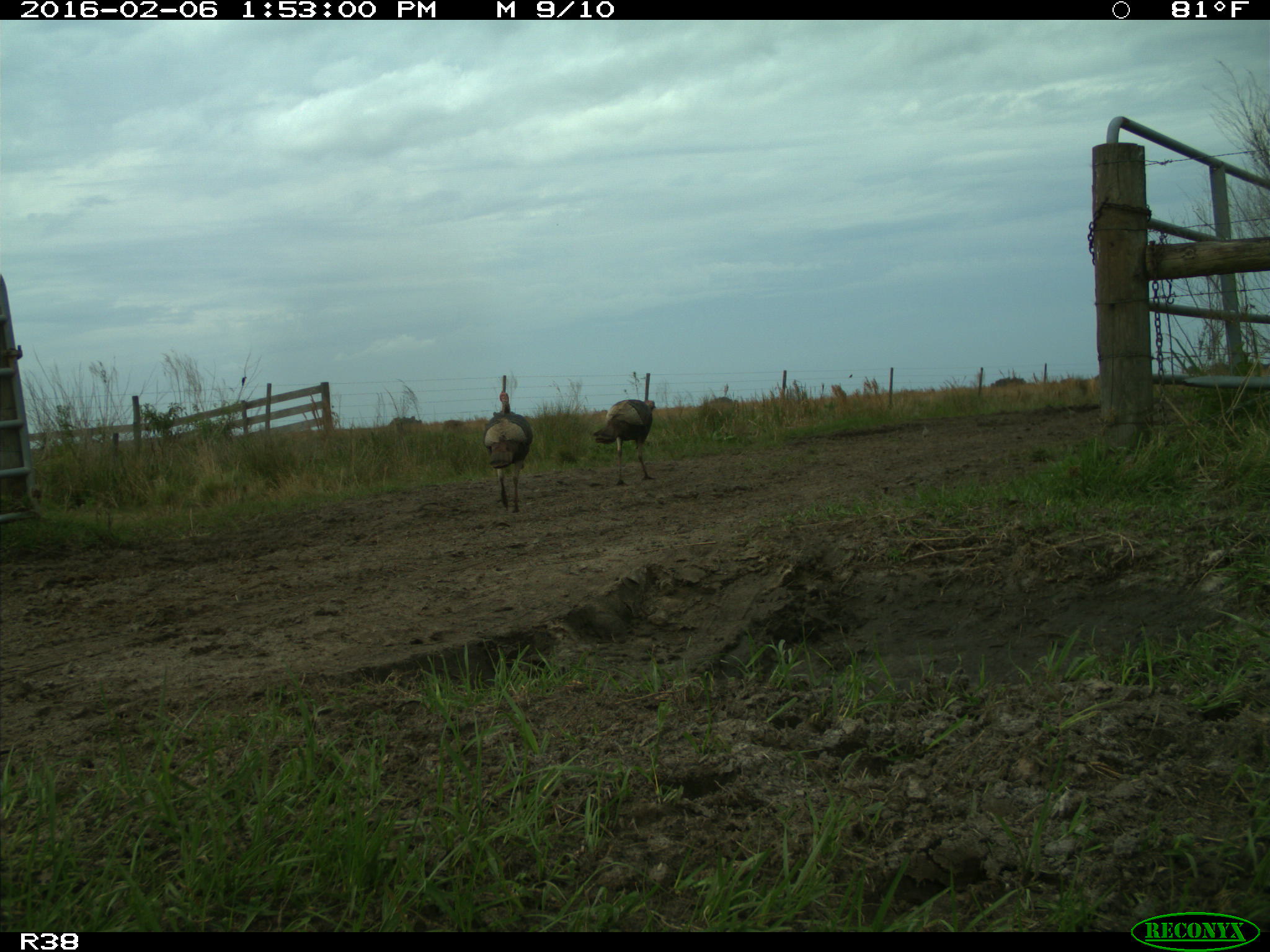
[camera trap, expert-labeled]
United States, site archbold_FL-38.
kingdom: Animalia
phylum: Chordata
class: Aves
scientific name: Aves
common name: birds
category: unidentified bird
Unidentified bird (birds) (Aves).